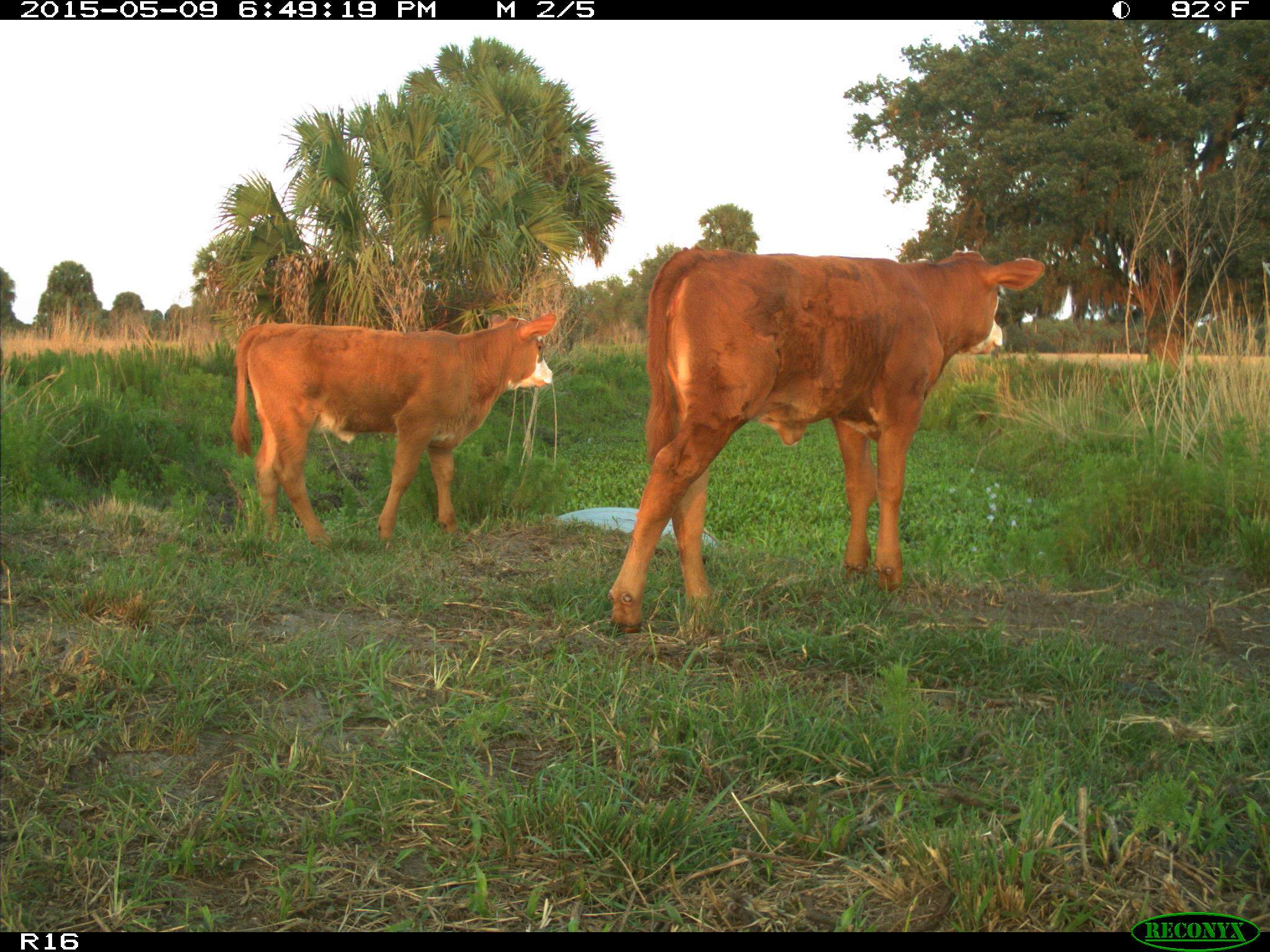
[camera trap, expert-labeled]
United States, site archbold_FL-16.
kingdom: Animalia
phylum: Chordata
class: Mammalia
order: Artiodactyla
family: Bovidae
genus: Bos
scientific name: Bos taurus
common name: domestic cow